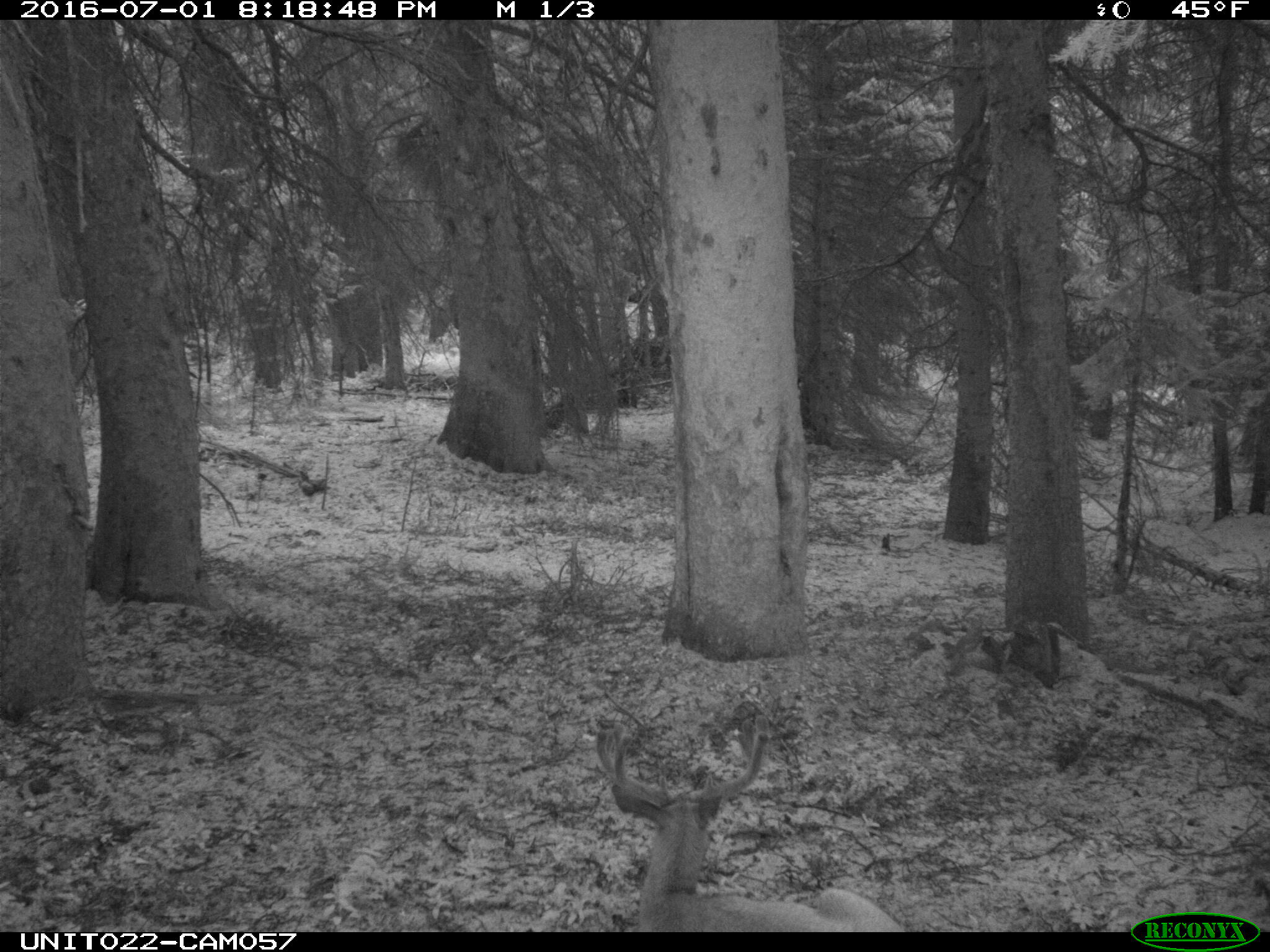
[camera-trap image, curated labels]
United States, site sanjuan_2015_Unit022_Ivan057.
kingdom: Animalia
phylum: Chordata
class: Mammalia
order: Artiodactyla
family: Cervidae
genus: Odocoileus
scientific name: Odocoileus hemionus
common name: mule deer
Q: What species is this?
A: Odocoileus hemionus (mule deer).